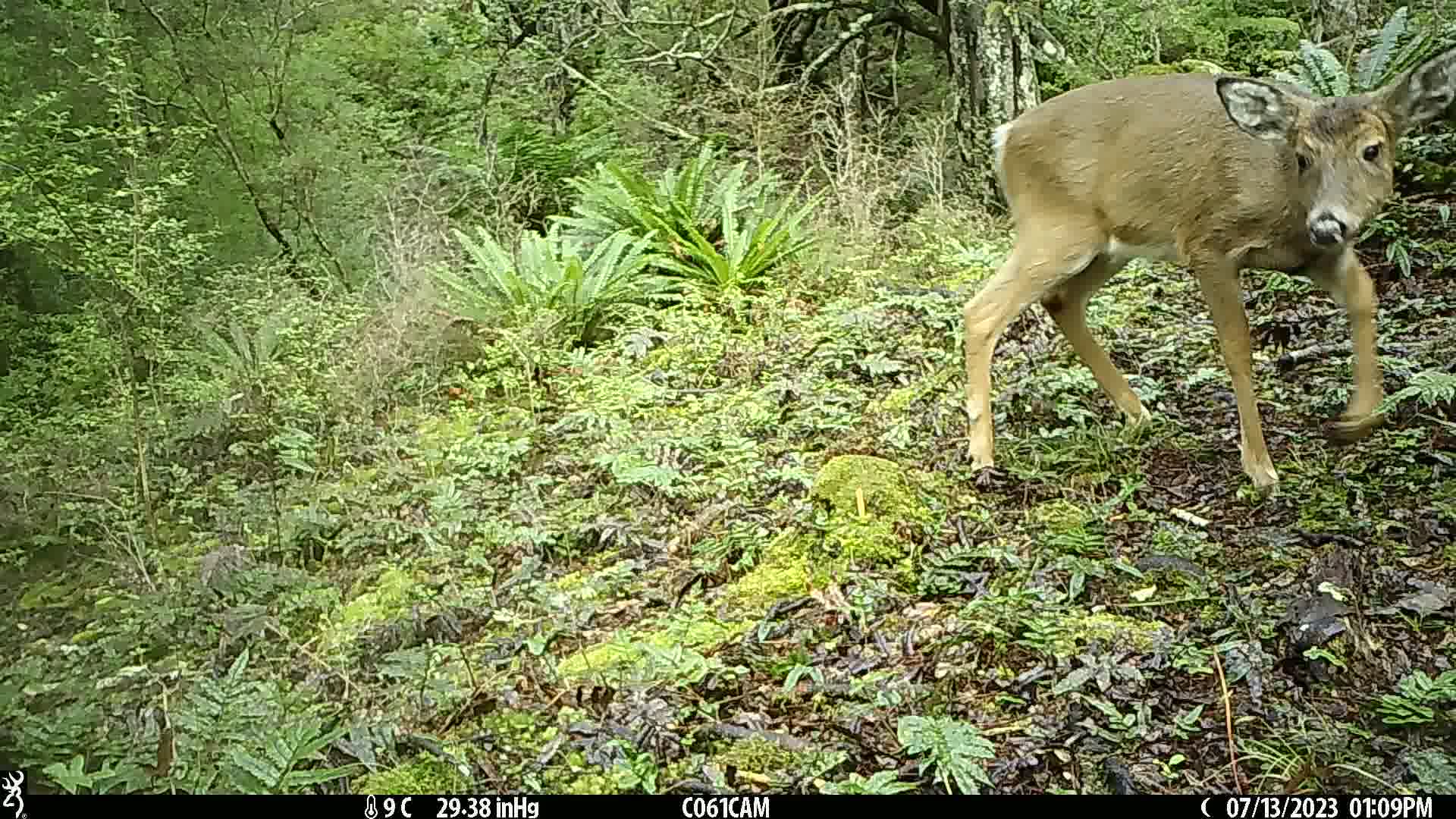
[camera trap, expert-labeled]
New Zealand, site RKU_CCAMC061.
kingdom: Animalia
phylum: Chordata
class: Mammalia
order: Artiodactyla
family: Cervidae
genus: Odocoileus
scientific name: Odocoileus virginianus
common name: white-tailed deer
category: white tailed deer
White tailed deer (white-tailed deer) (Odocoileus virginianus).